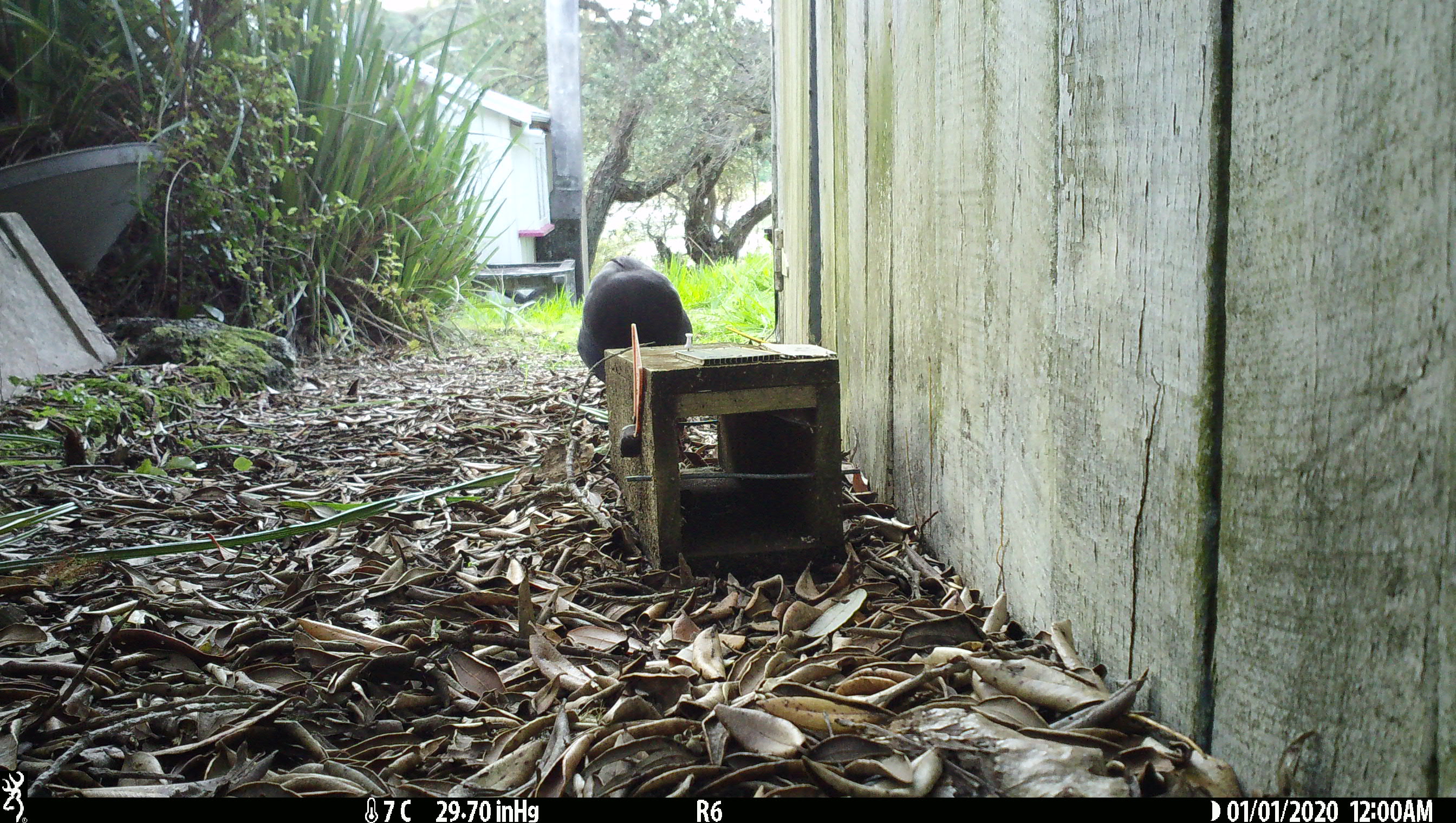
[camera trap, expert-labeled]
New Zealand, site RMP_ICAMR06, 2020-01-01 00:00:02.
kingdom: Animalia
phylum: Chordata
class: Aves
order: Gruiformes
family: Rallidae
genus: Porphyrio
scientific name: Porphyrio melanotus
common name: australasian swamphen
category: pukeko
Pukeko (australasian swamphen) (Porphyrio melanotus).